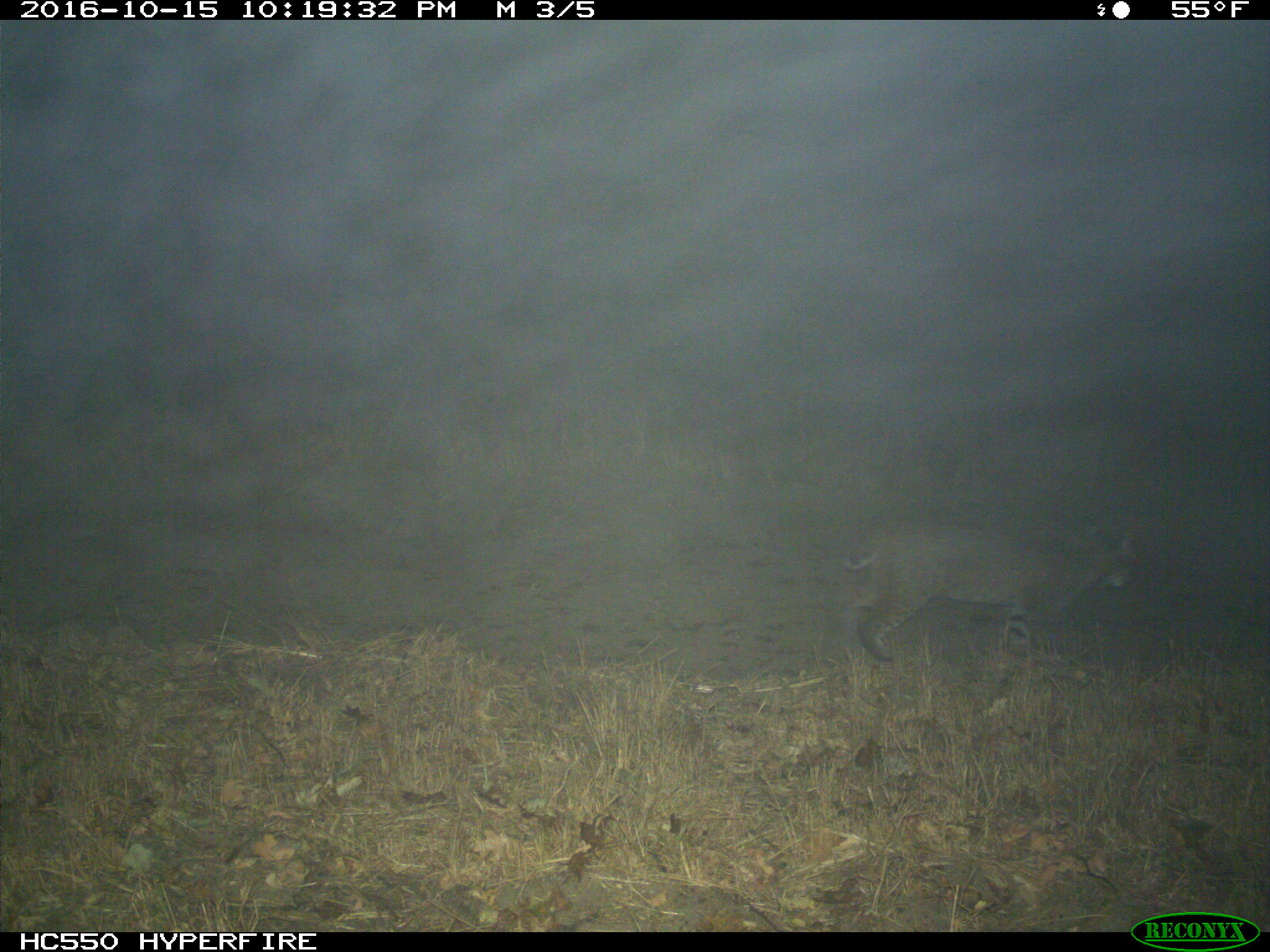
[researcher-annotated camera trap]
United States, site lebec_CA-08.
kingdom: Animalia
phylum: Chordata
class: Mammalia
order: Carnivora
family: Felidae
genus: Lynx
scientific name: Lynx rufus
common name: bobcat